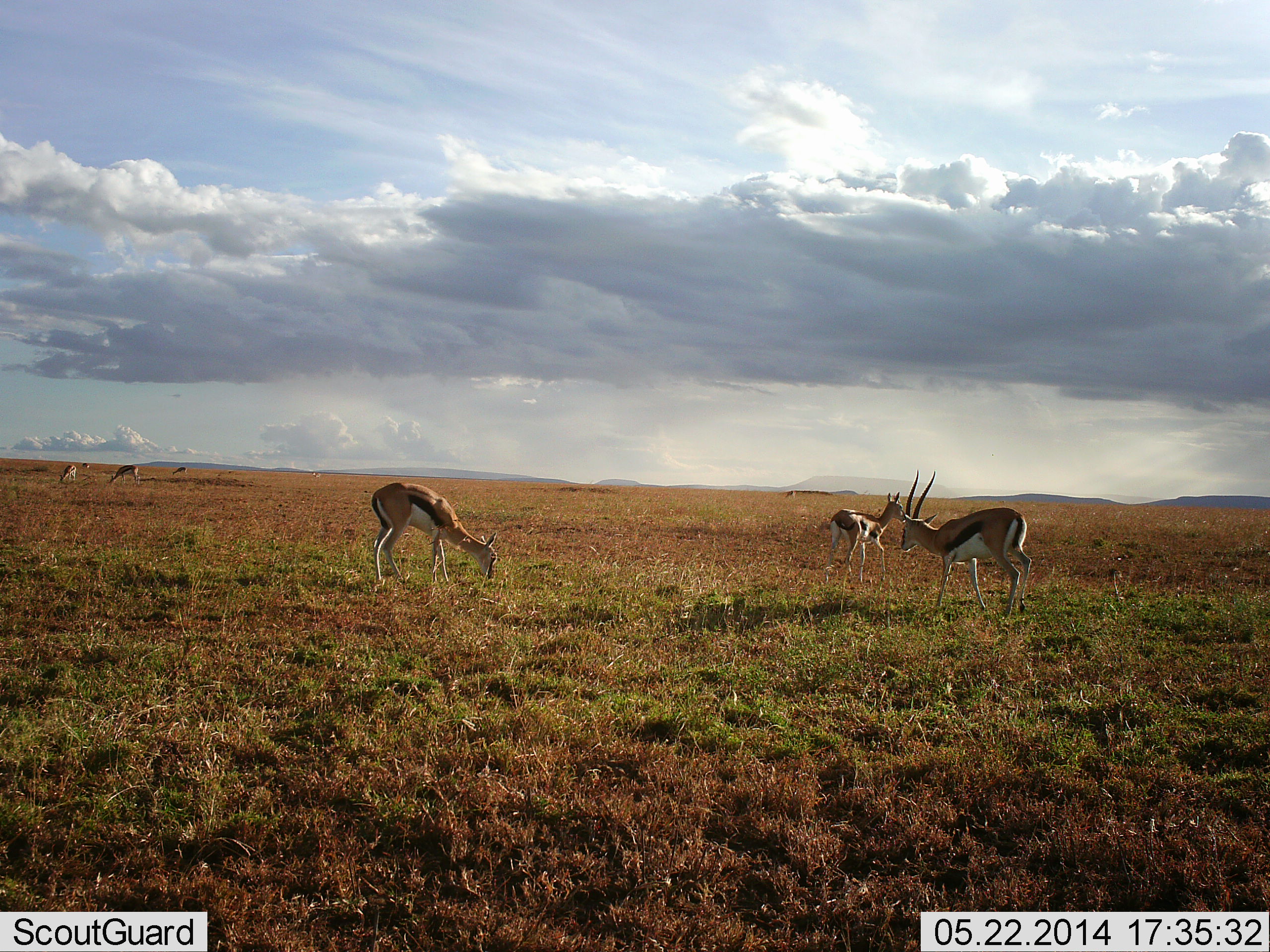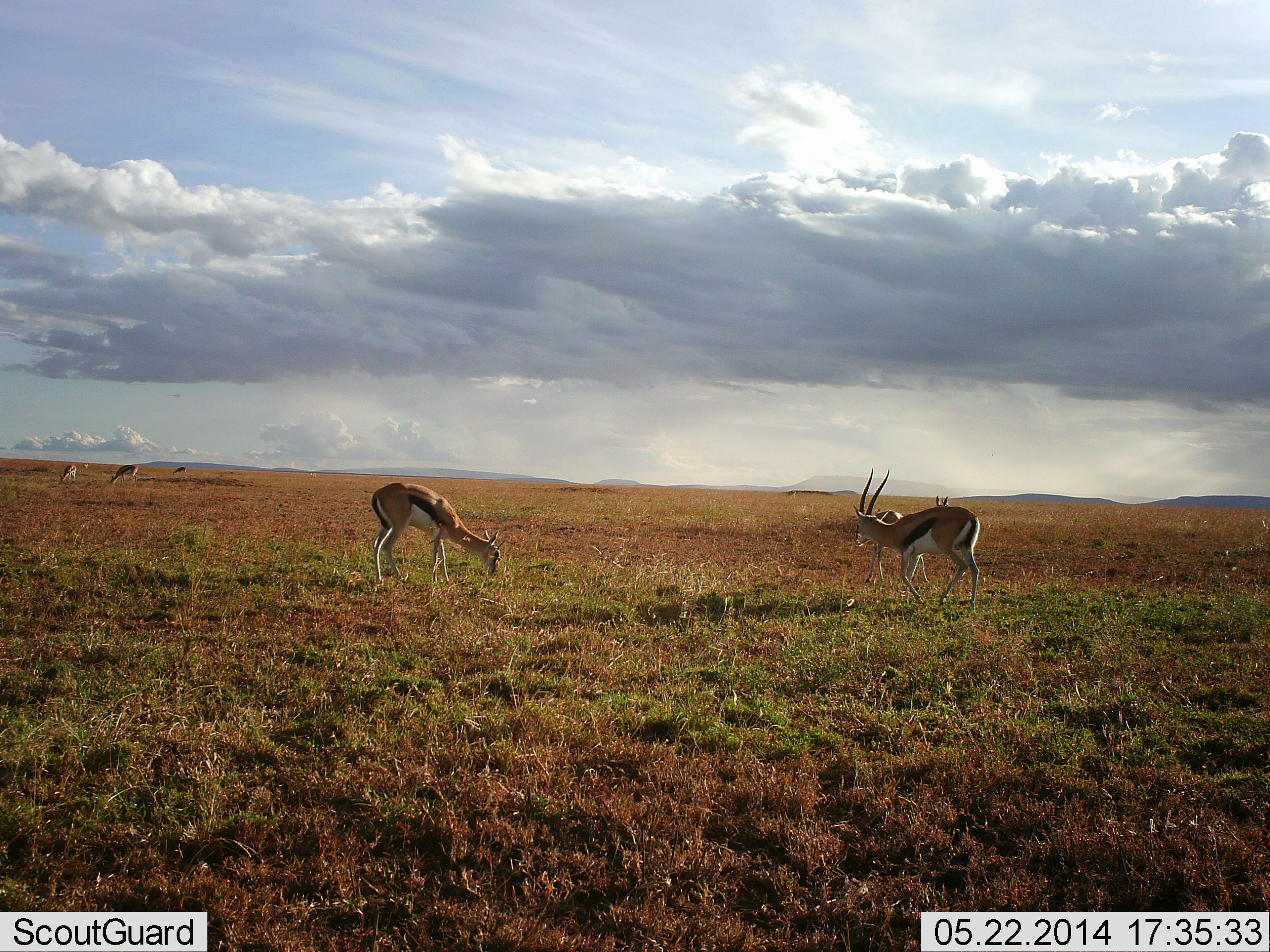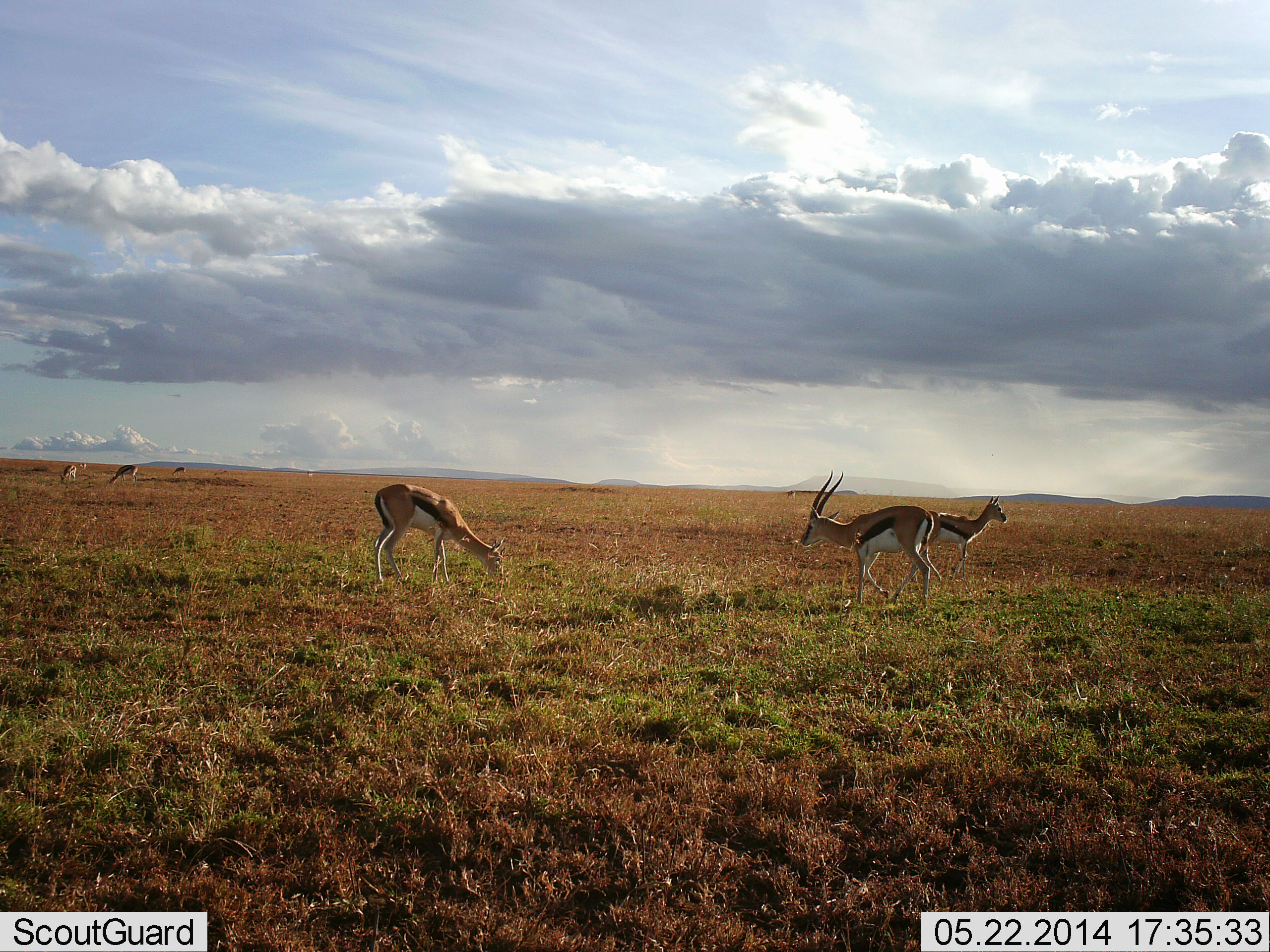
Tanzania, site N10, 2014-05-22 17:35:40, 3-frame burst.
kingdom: Animalia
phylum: Chordata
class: Mammalia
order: Artiodactyla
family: Bovidae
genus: Eudorcas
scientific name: Eudorcas thomsonii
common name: thomson's gazelle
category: gazellethomsons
Gazellethomsons (thomson's gazelle) (Eudorcas thomsonii), count 6. Behavior (volunteer vote fractions): standing 50%, resting 0%, moving 70%, interacting 0%. Young present (vote fraction): 10%. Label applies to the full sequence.